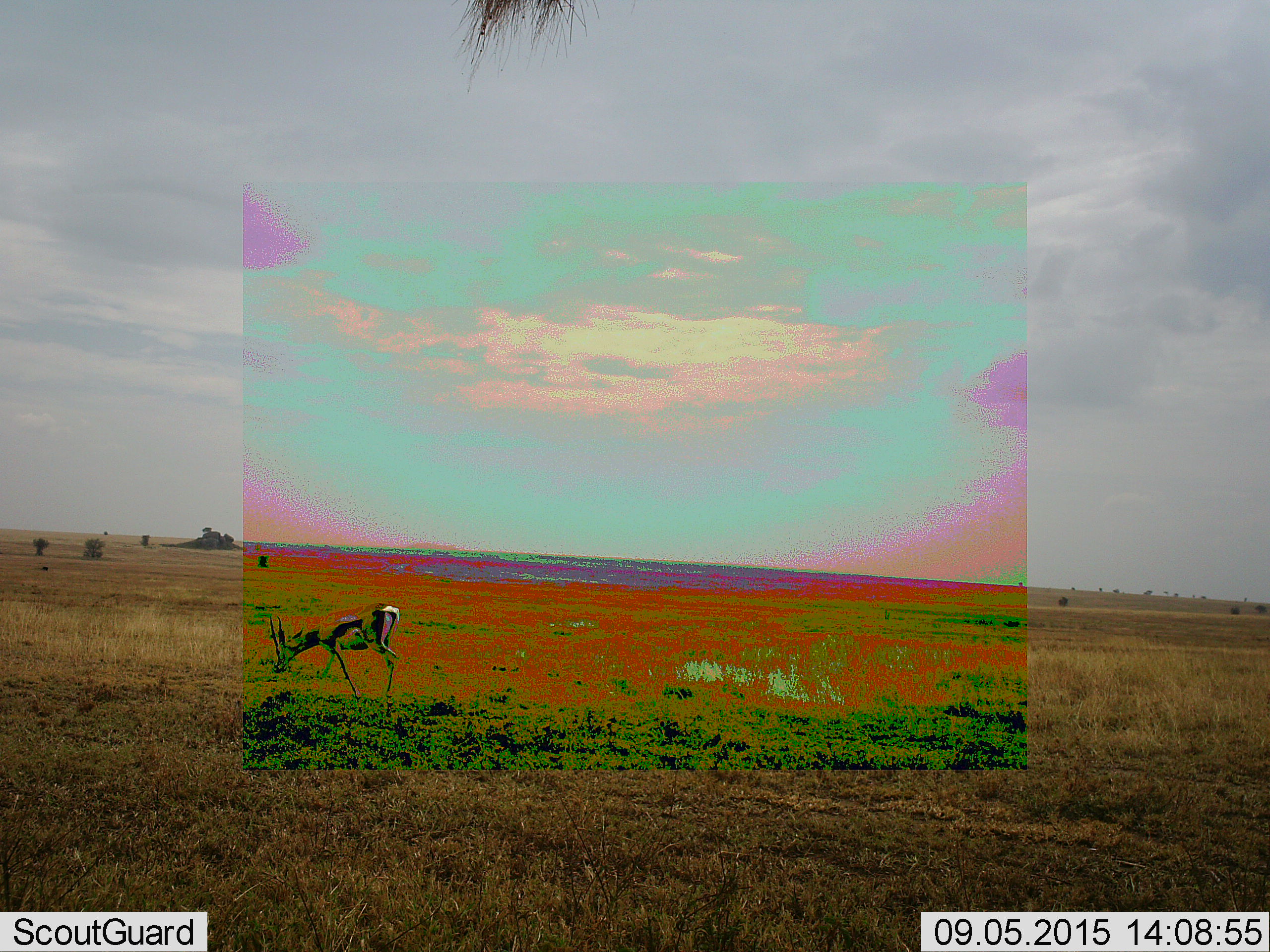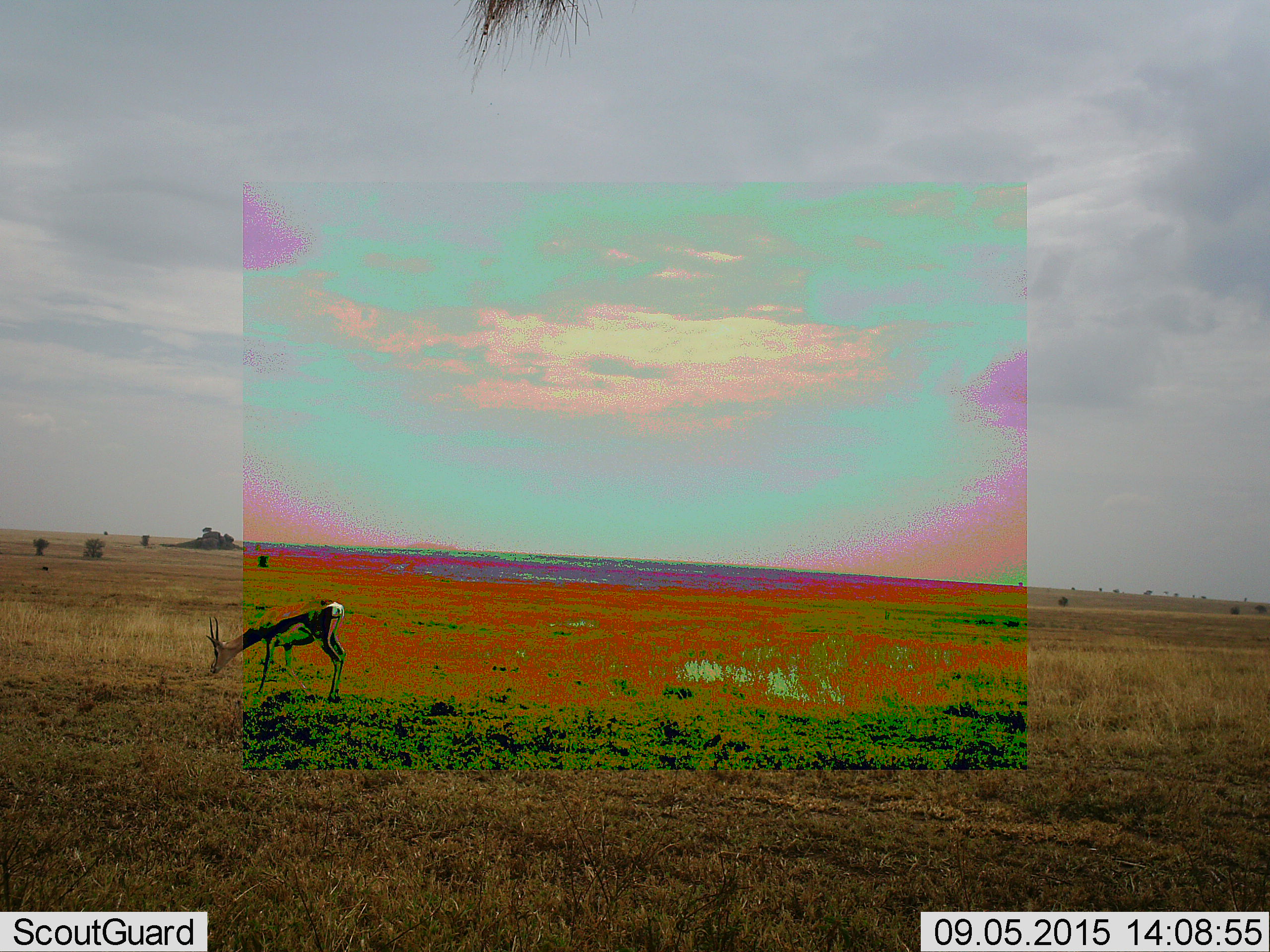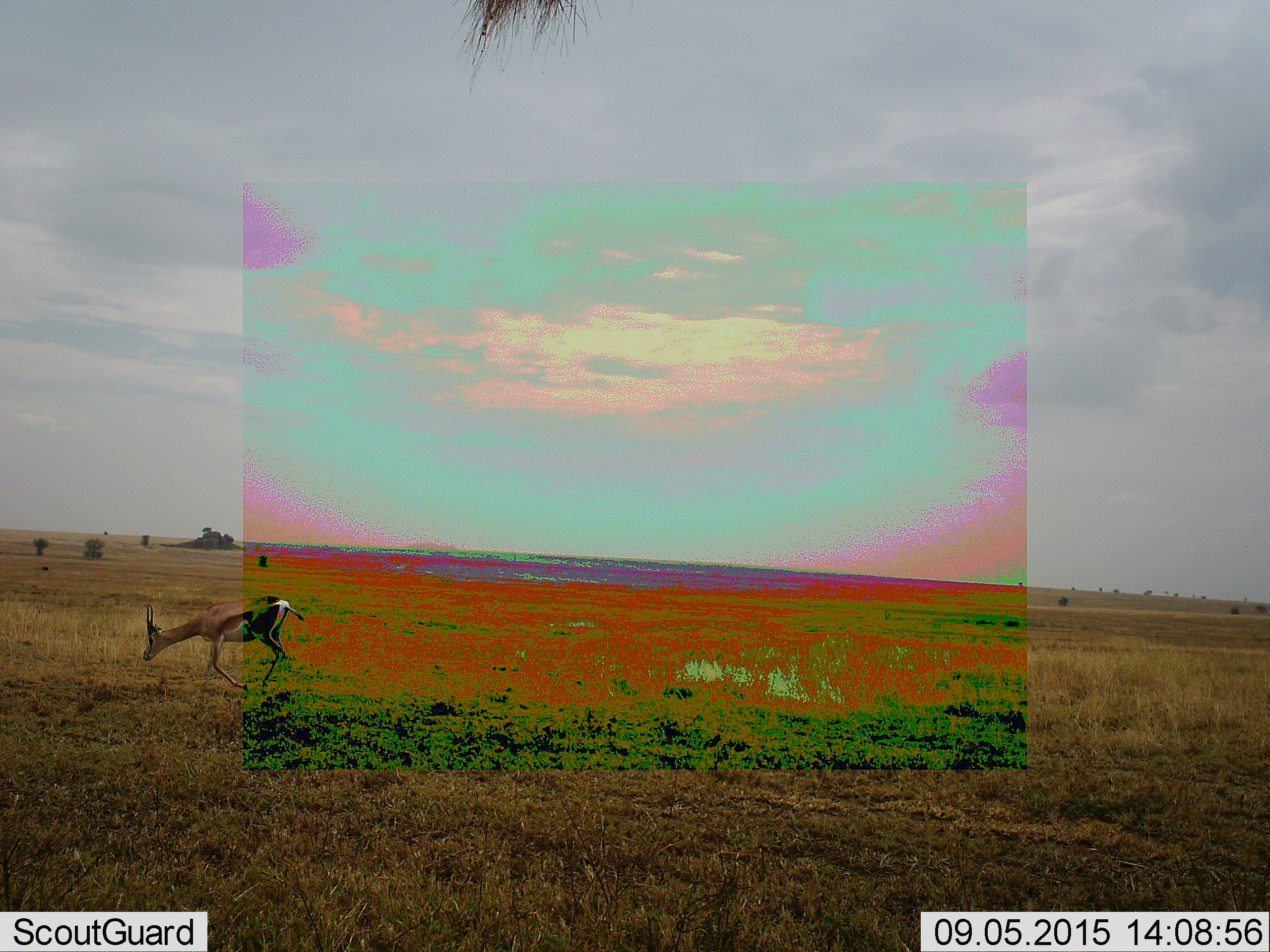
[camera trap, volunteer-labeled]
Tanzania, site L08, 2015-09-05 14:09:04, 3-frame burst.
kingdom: Animalia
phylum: Chordata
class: Mammalia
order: Artiodactyla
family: Bovidae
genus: Eudorcas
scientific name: Eudorcas thomsonii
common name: thomson's gazelle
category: gazellethomsons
Gazellethomsons (thomson's gazelle) (Eudorcas thomsonii), count 1. Behavior (volunteer vote fractions): standing 0%, resting 0%, moving 71%, interacting 0%. Young present (vote fraction): 0%. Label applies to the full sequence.